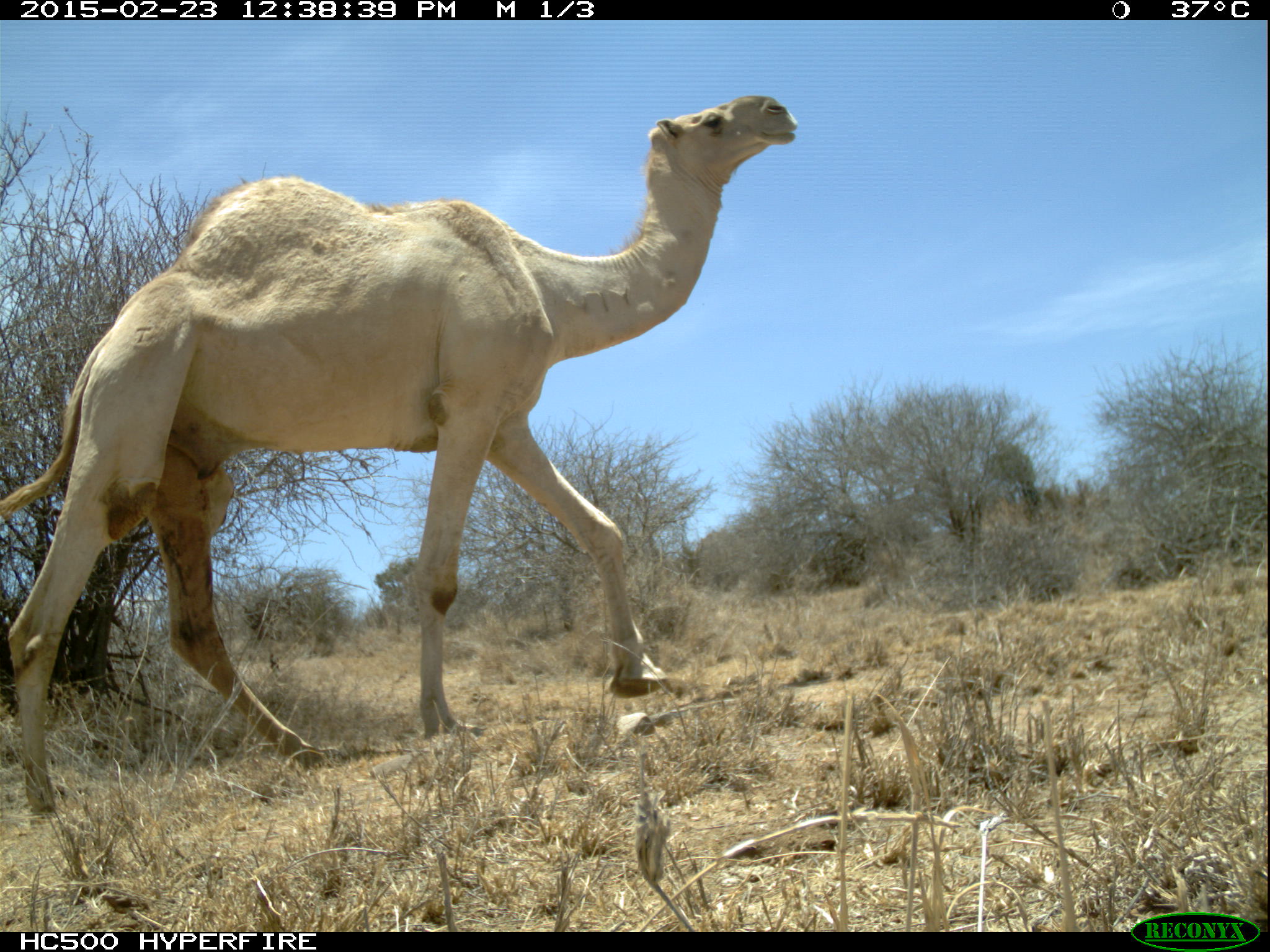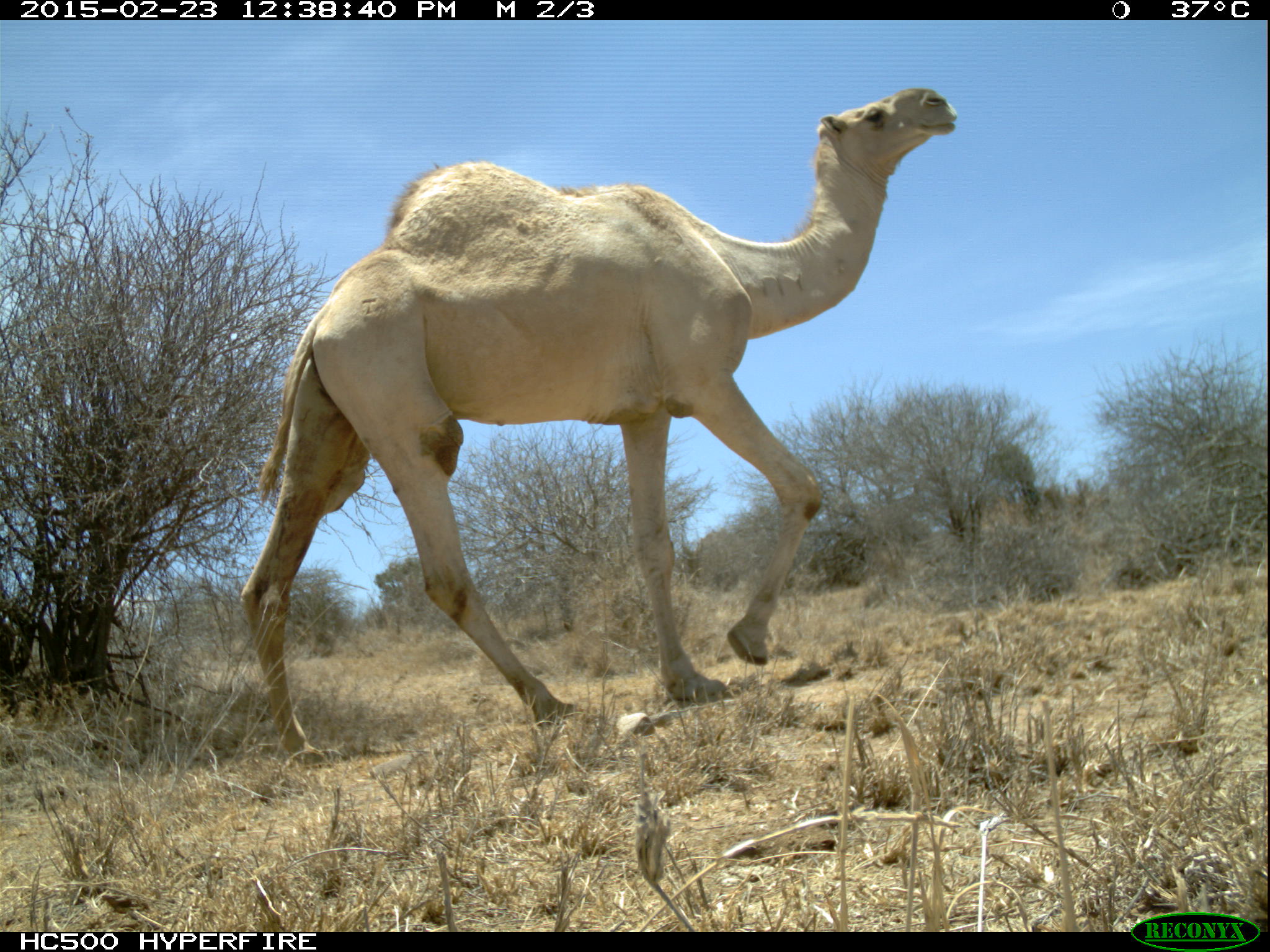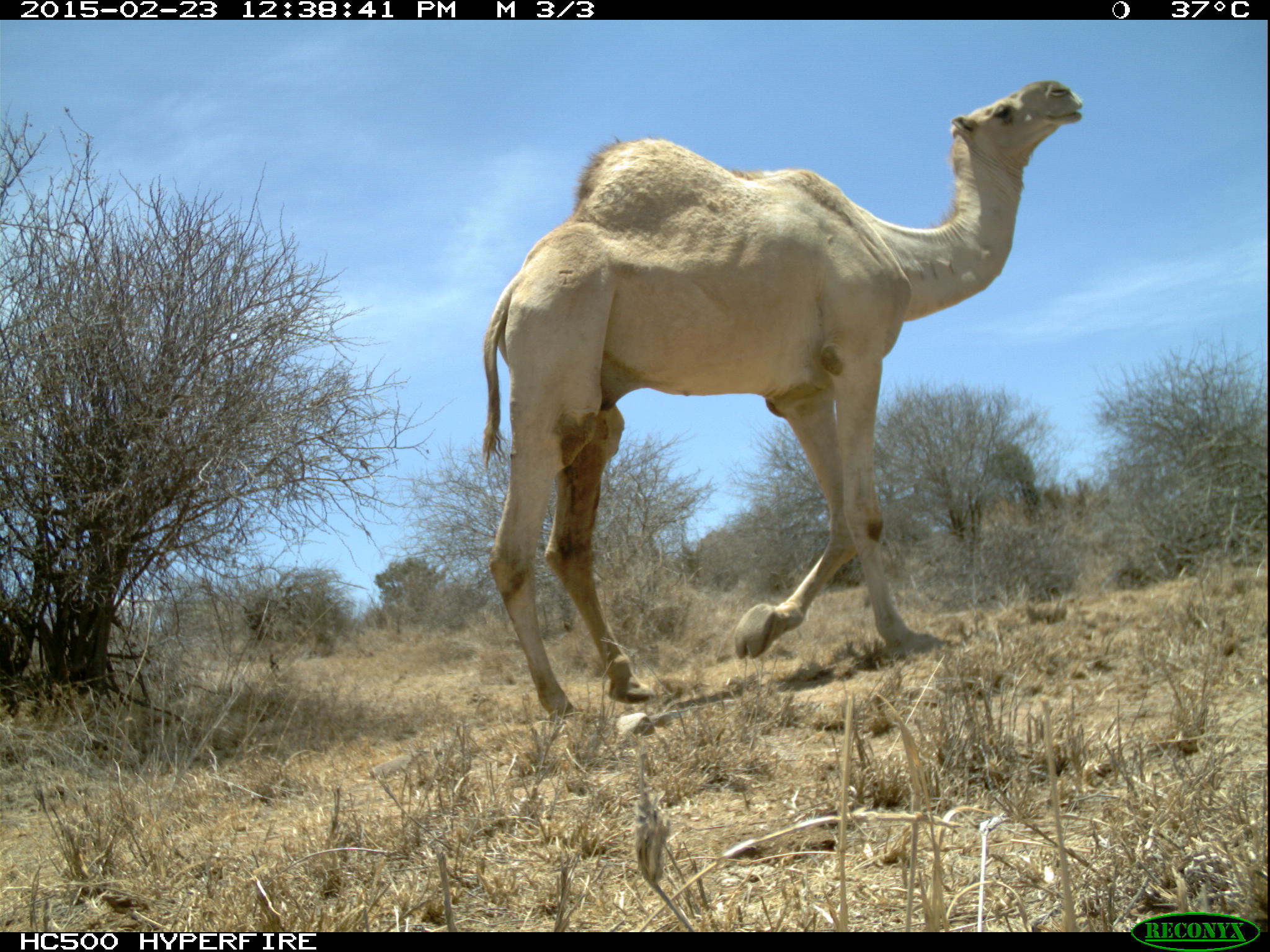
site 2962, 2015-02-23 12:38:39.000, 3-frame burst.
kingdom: Animalia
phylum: Chordata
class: Mammalia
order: Artiodactyla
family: Camelidae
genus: Camelus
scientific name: Camelus dromedarius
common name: dromedary camel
Camelus dromedarius (dromedary camel), count 1.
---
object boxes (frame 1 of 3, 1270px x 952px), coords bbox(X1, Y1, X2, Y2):
camelus dromedarius: bbox(1, 96, 798, 812)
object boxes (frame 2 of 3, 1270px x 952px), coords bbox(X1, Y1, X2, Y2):
camelus dromedarius: bbox(241, 87, 959, 766)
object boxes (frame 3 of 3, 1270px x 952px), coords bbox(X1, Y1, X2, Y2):
camelus dromedarius: bbox(481, 78, 1085, 725)